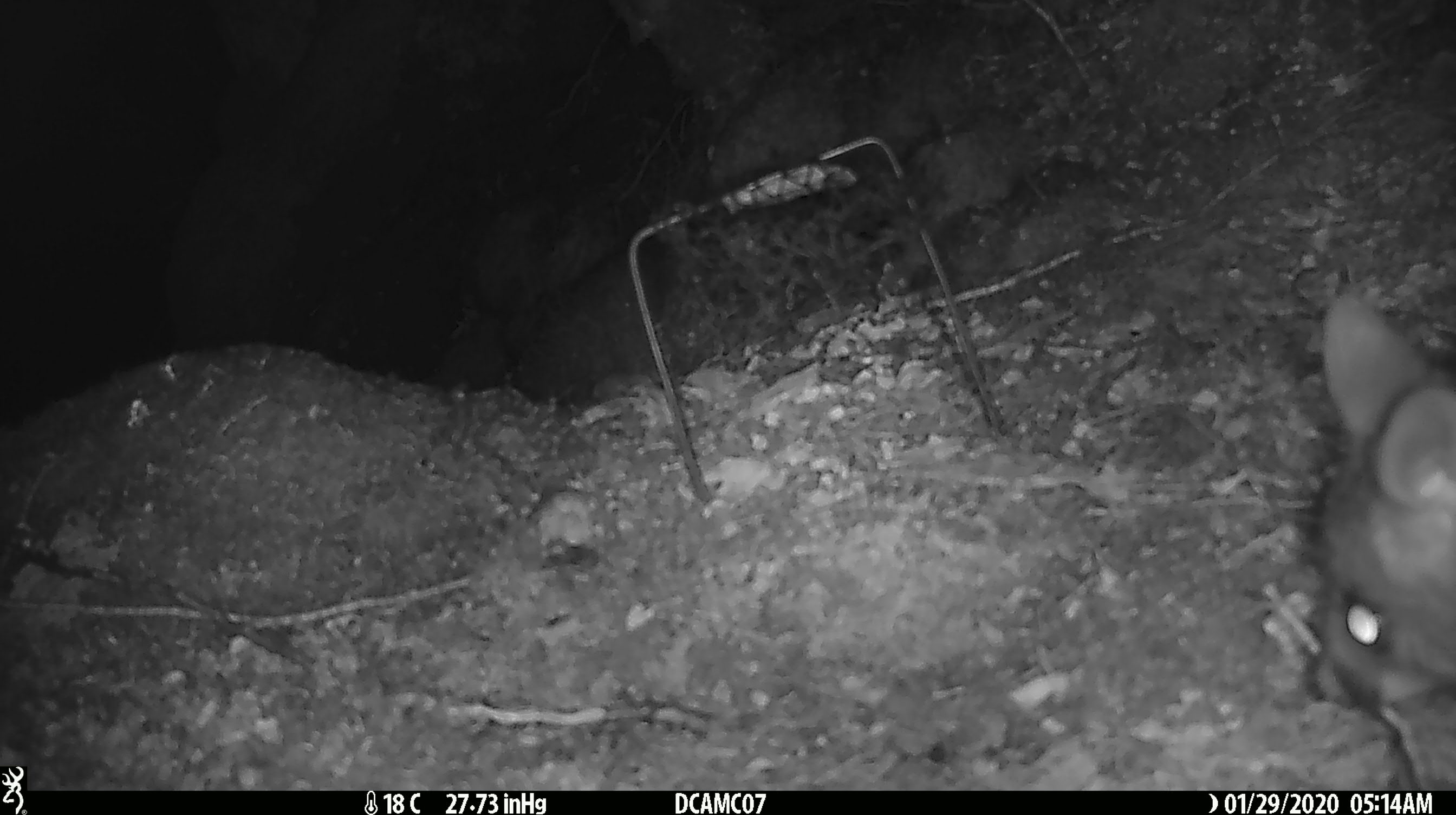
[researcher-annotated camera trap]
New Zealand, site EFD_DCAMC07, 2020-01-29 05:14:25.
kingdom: Animalia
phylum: Chordata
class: Mammalia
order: Diprotodontia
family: Phalangeridae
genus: Trichosurus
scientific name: Trichosurus vulpecula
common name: common brushtail possum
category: possum